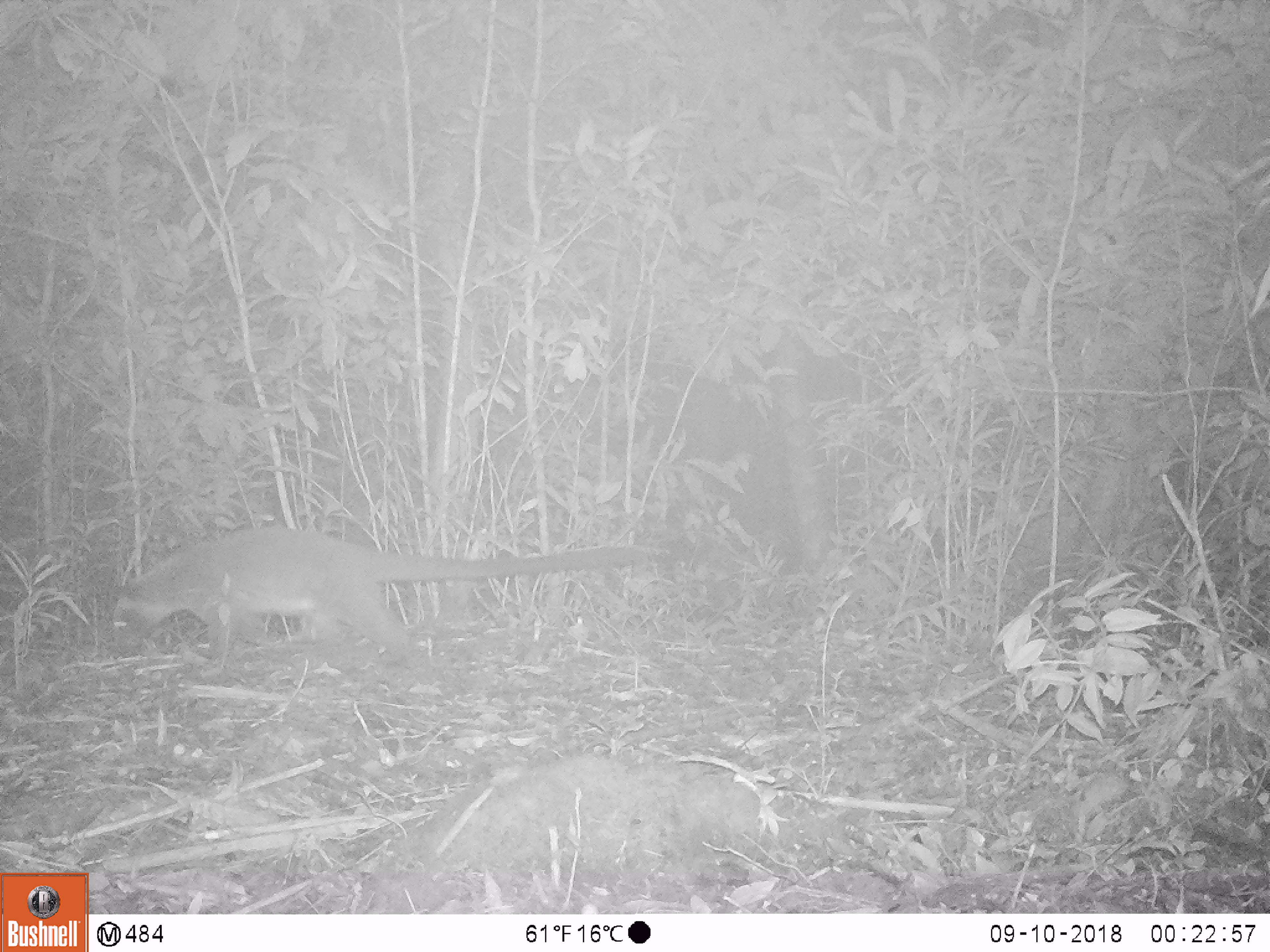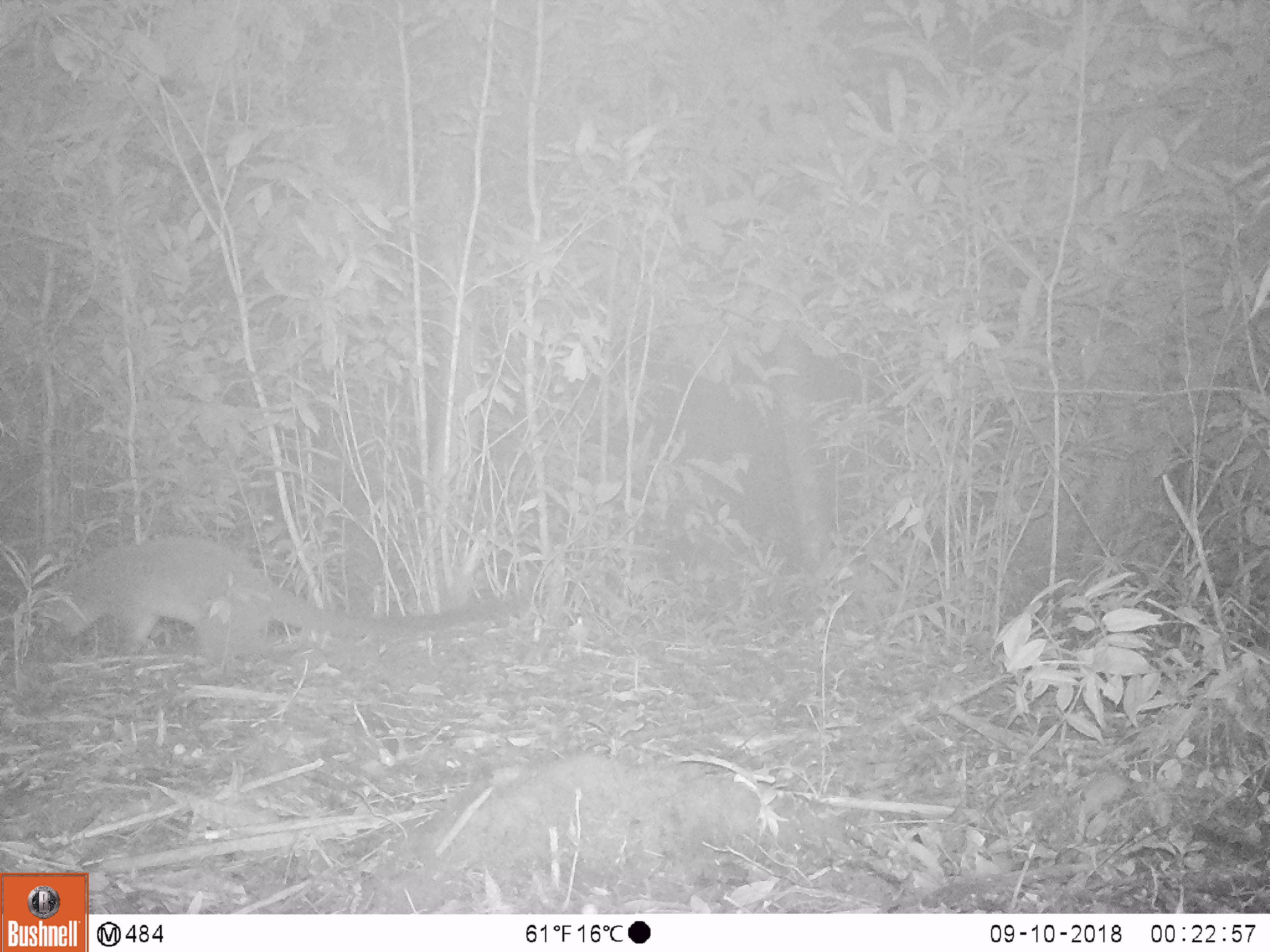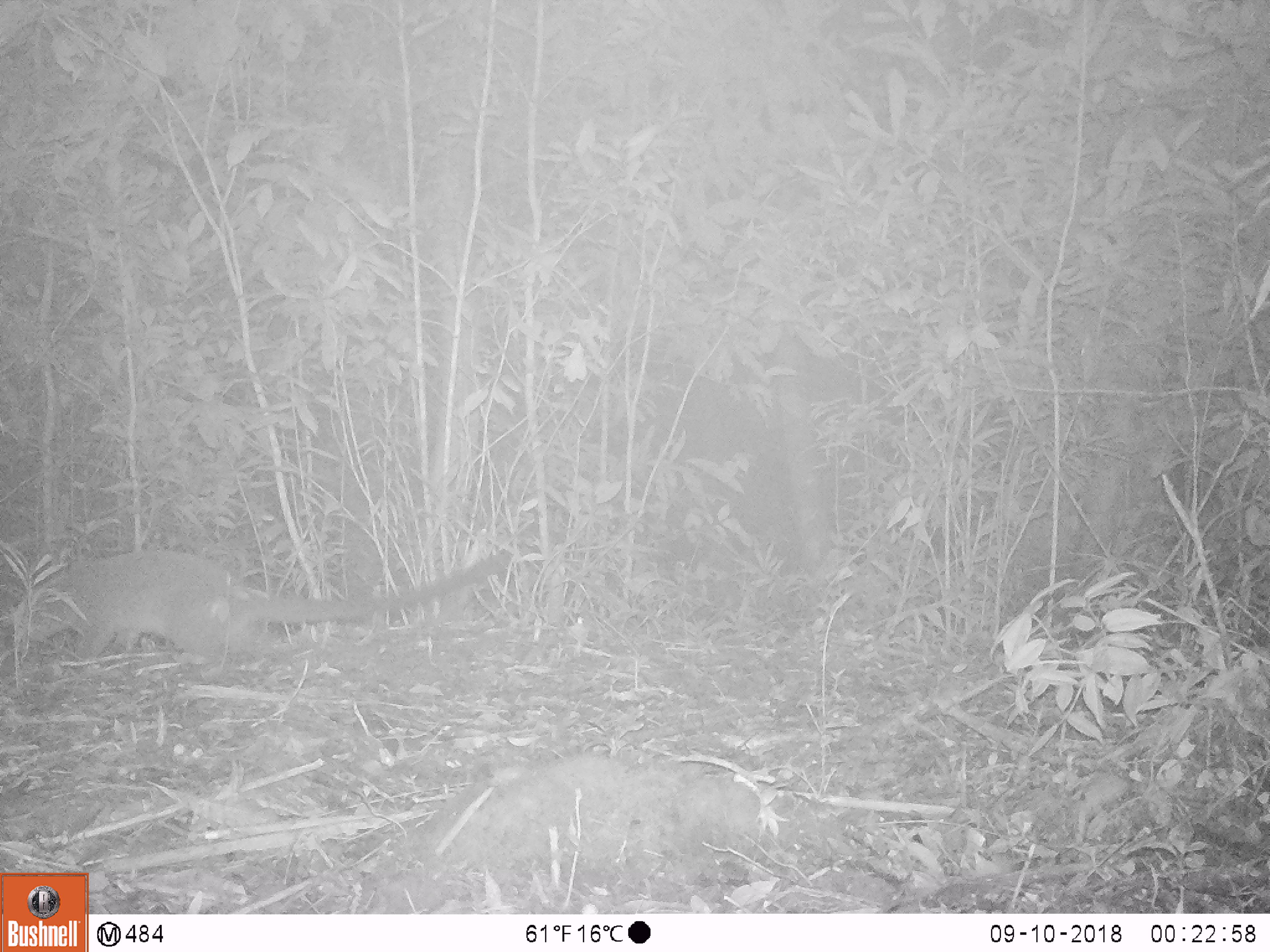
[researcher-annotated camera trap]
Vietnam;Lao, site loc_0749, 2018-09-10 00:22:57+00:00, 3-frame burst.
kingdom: Animalia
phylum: Chordata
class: Mammalia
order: Carnivora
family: Viverridae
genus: Paguma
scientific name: Paguma larvata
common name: masked palm civet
Masked palm civet (Paguma larvata). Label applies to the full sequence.